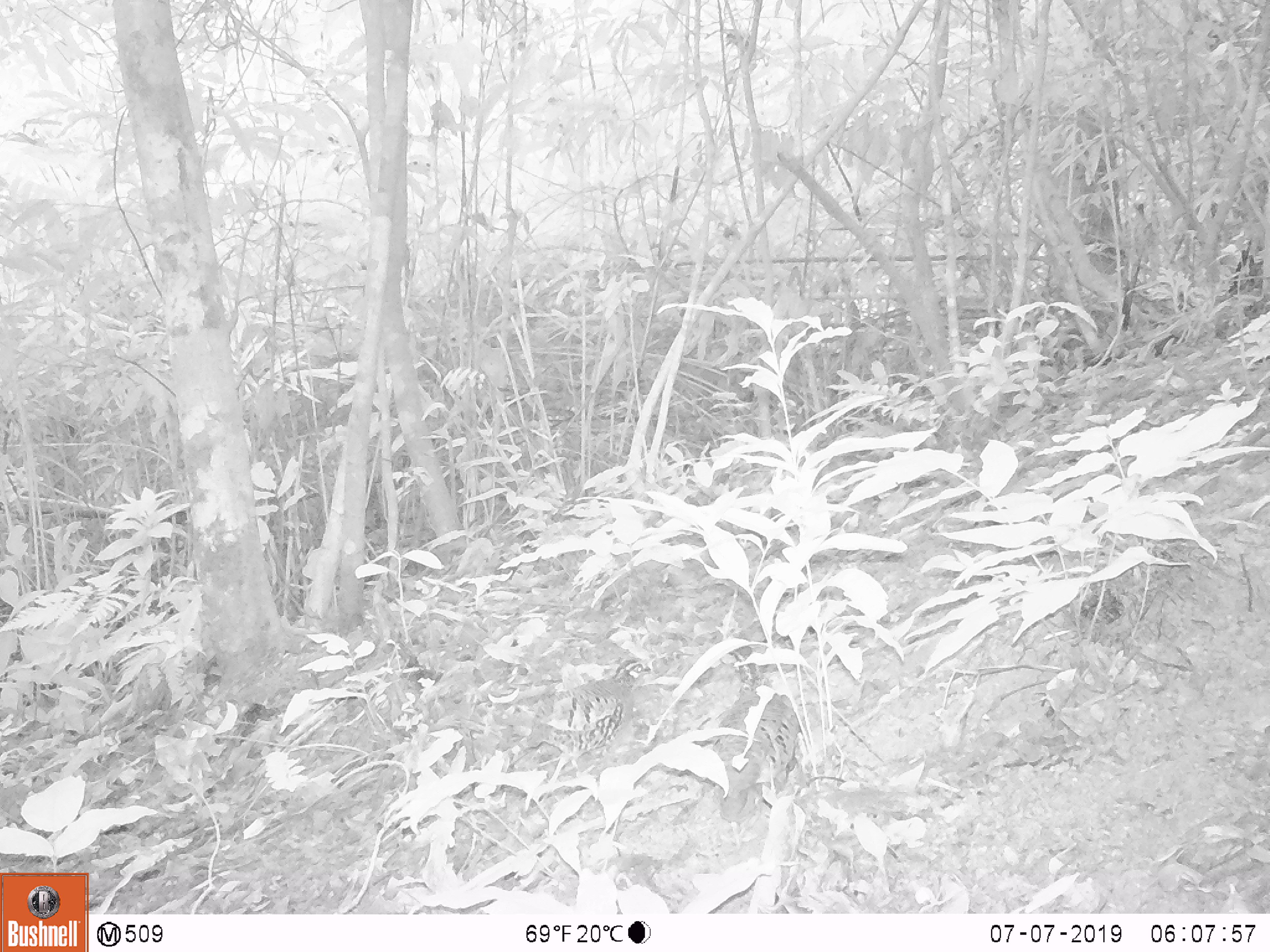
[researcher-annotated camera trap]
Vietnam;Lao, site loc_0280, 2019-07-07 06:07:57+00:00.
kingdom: Animalia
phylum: Chordata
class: Aves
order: Galliformes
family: Phasianidae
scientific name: Phasianidae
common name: partridge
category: unidentified partridge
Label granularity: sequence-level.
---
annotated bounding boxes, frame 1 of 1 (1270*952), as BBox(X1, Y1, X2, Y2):
unidentified partridge: BBox(524, 657, 651, 787); BBox(710, 645, 802, 823)